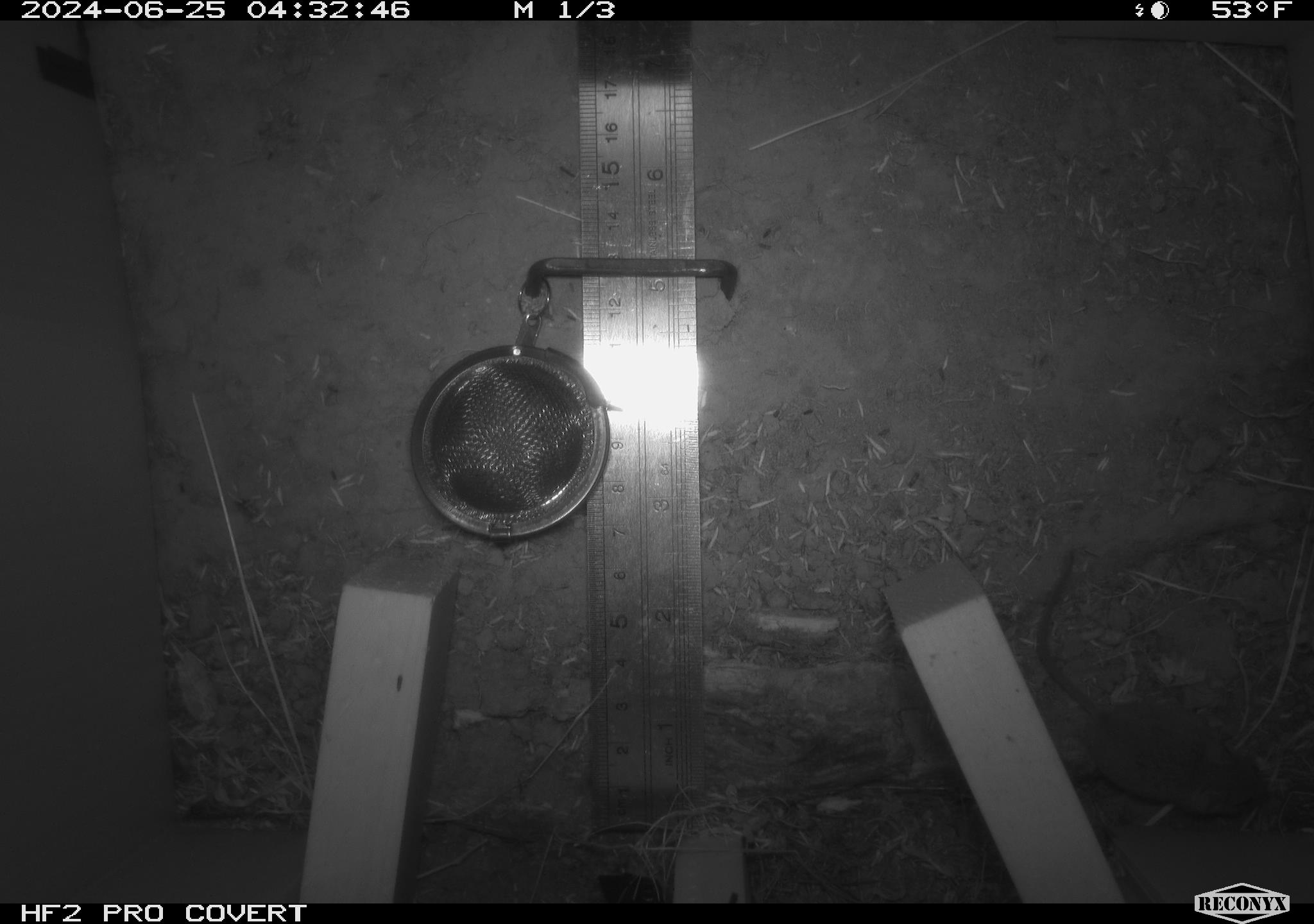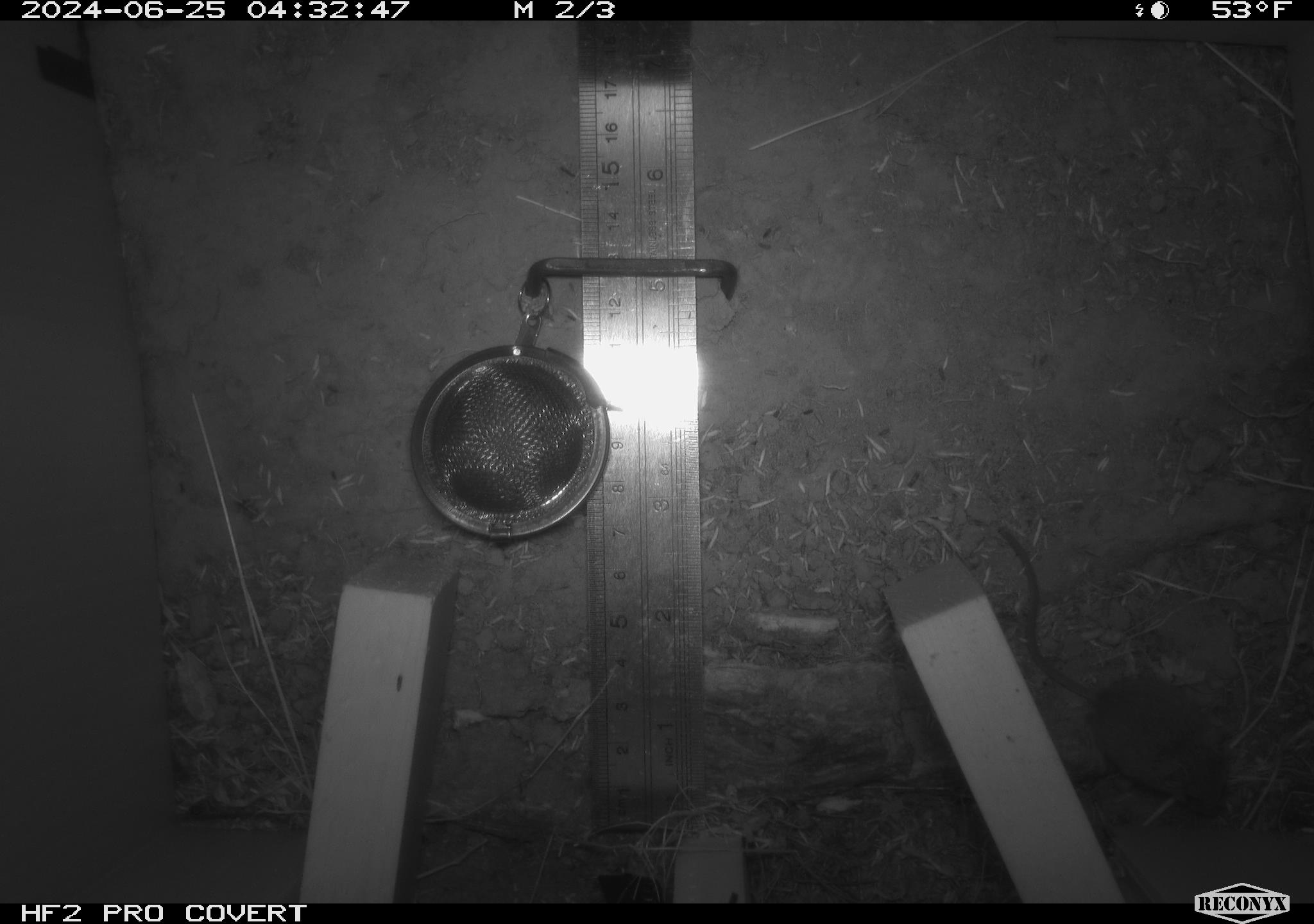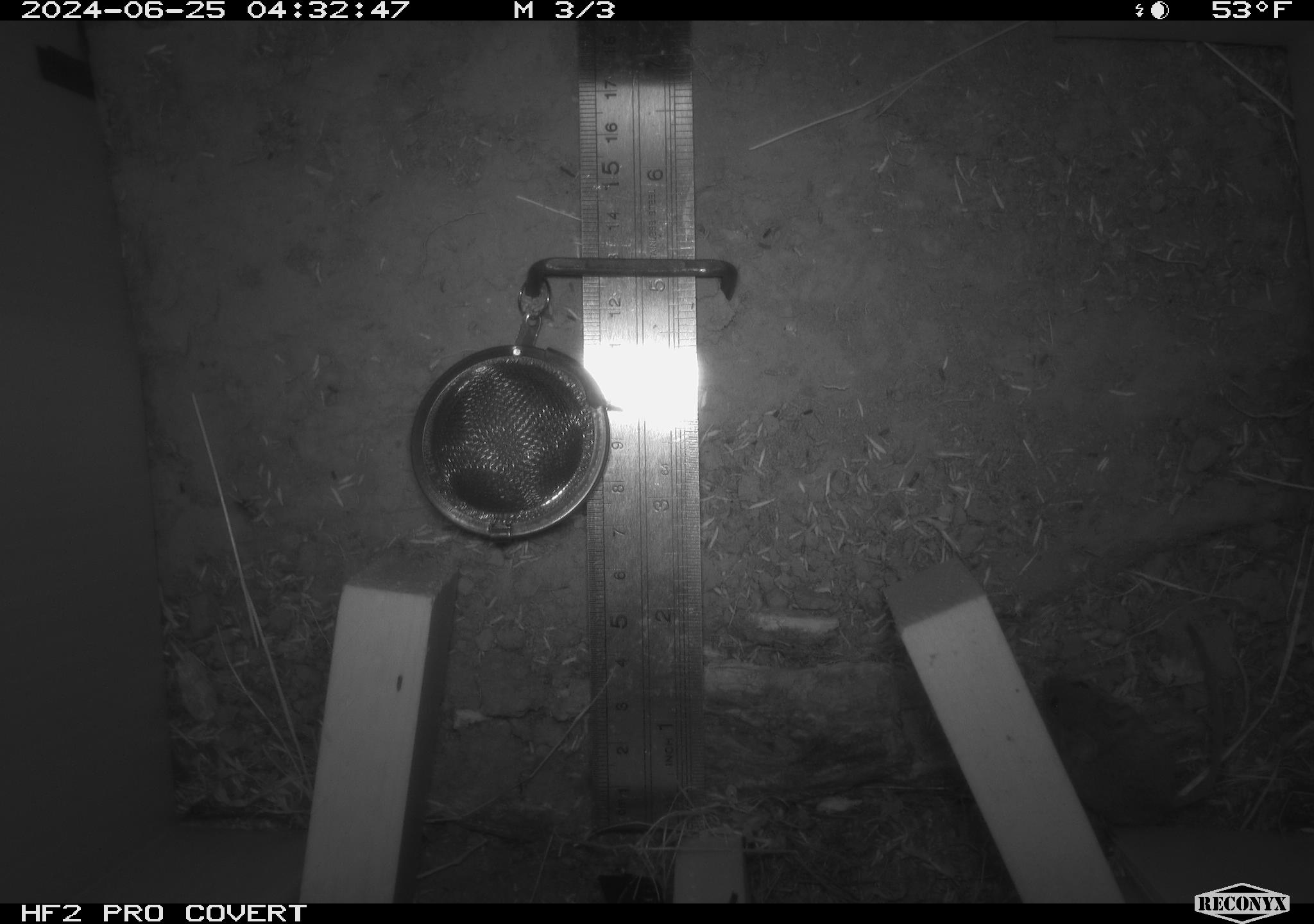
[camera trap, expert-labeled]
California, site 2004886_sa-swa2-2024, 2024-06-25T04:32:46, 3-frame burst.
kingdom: Animalia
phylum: Chordata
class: Mammalia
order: Rodentia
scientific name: Rodentia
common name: mouse species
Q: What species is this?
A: Mouse species (Rodentia).